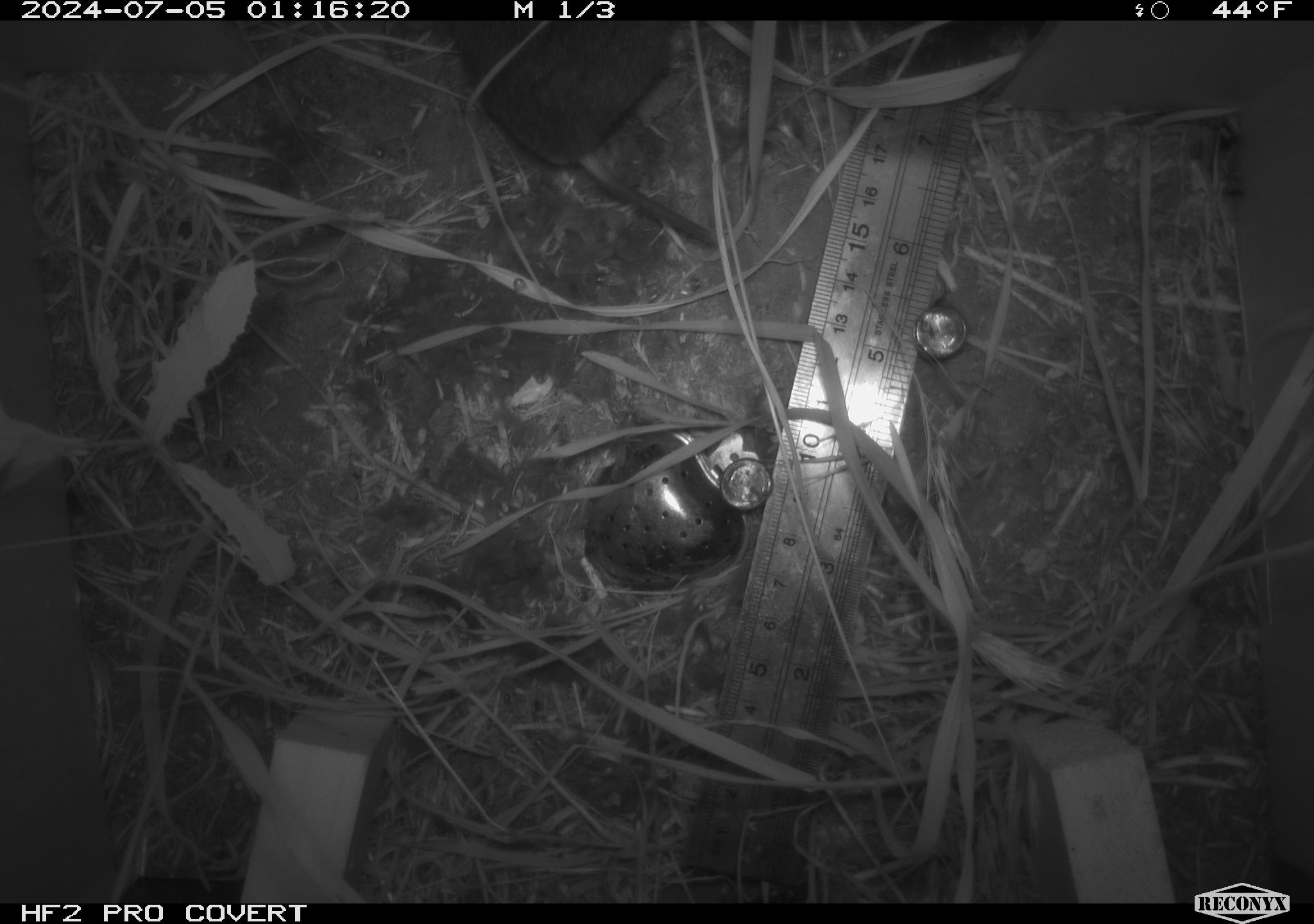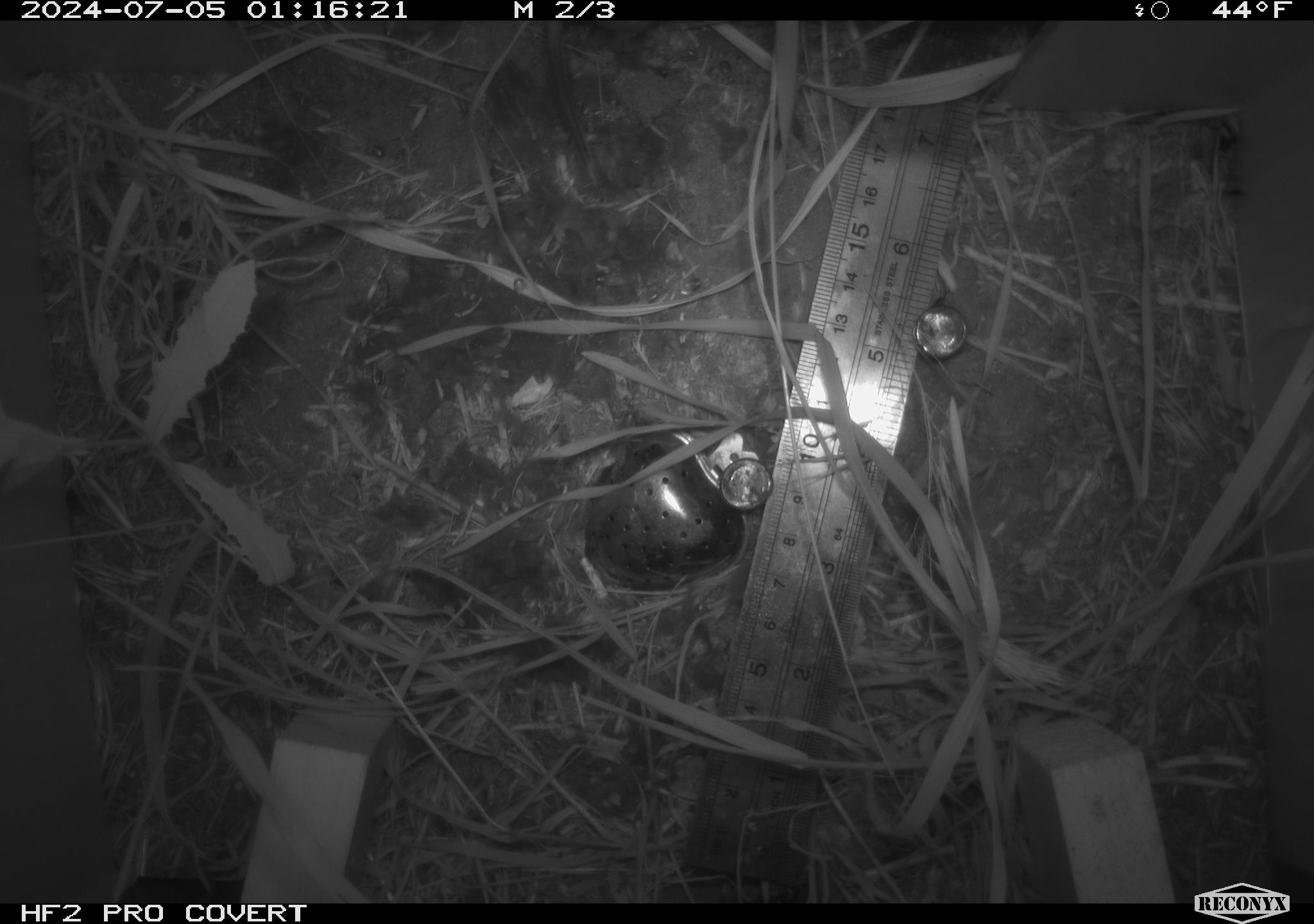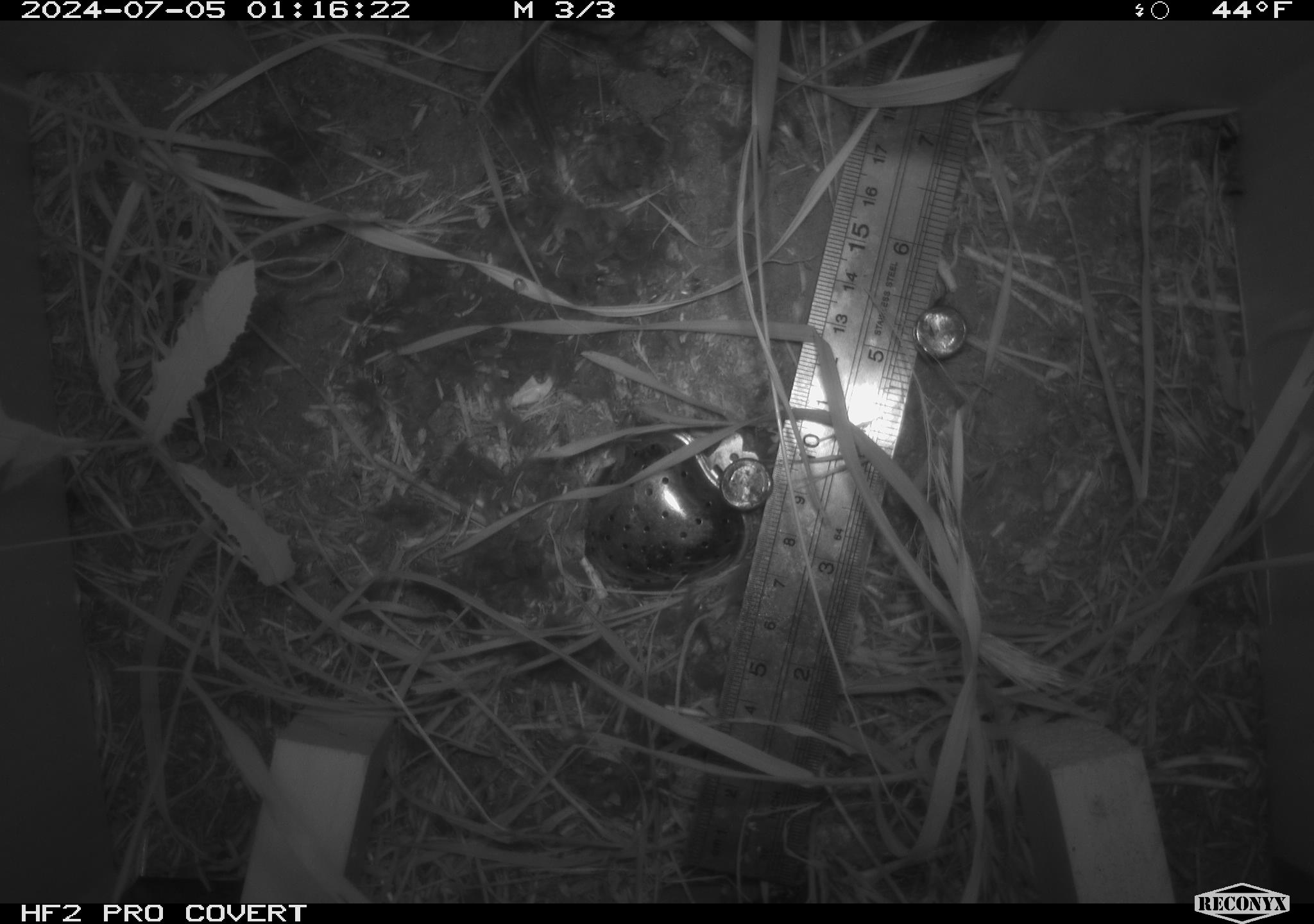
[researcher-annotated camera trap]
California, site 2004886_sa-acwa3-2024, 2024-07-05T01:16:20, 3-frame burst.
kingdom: Animalia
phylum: Chordata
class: Mammalia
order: Rodentia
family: Cricetidae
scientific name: Arvicolinae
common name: voles, lemmings, and muskrats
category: arvicolinae subfamily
Arvicolinae subfamily (voles, lemmings, and muskrats) (Arvicolinae).